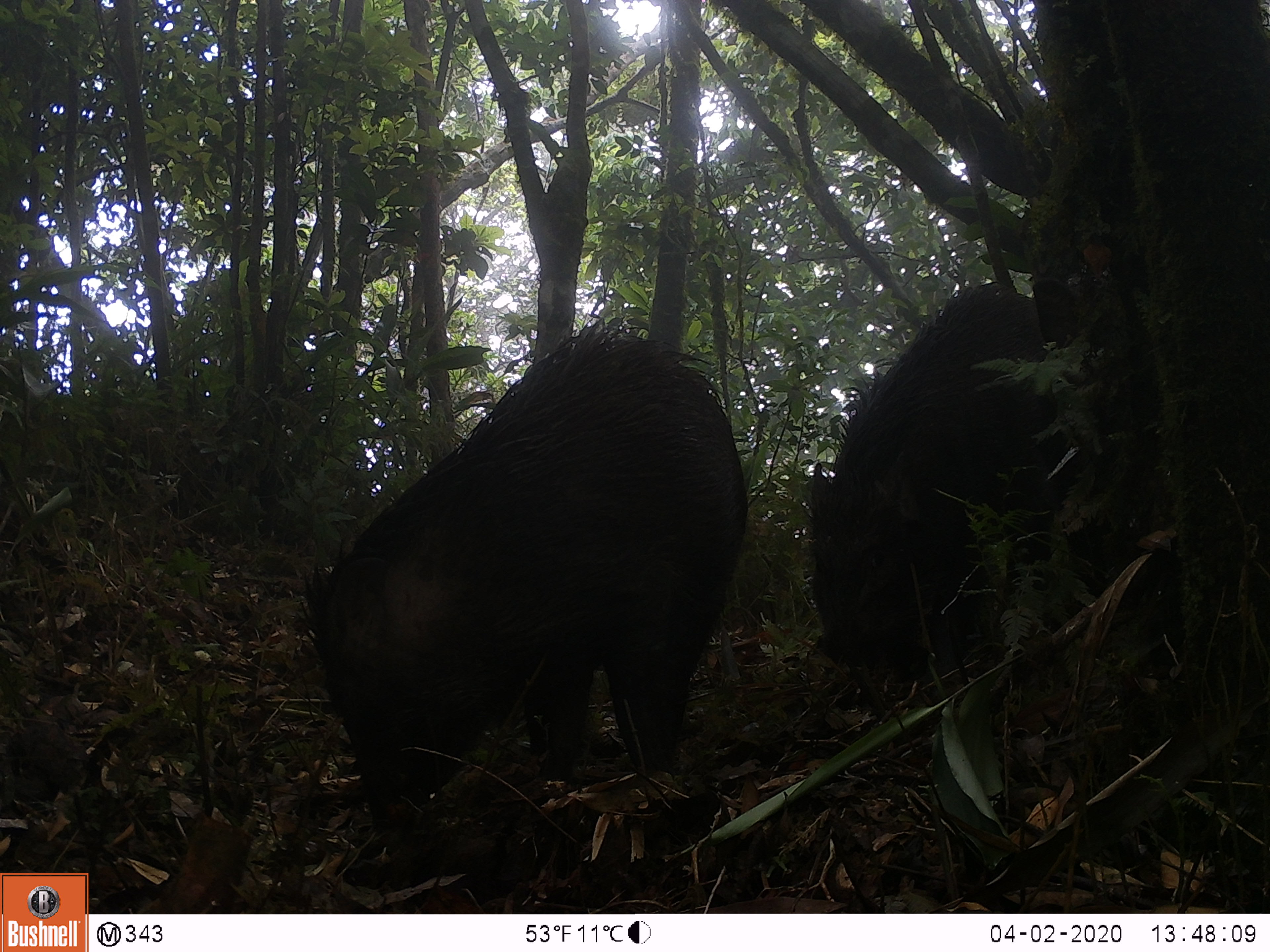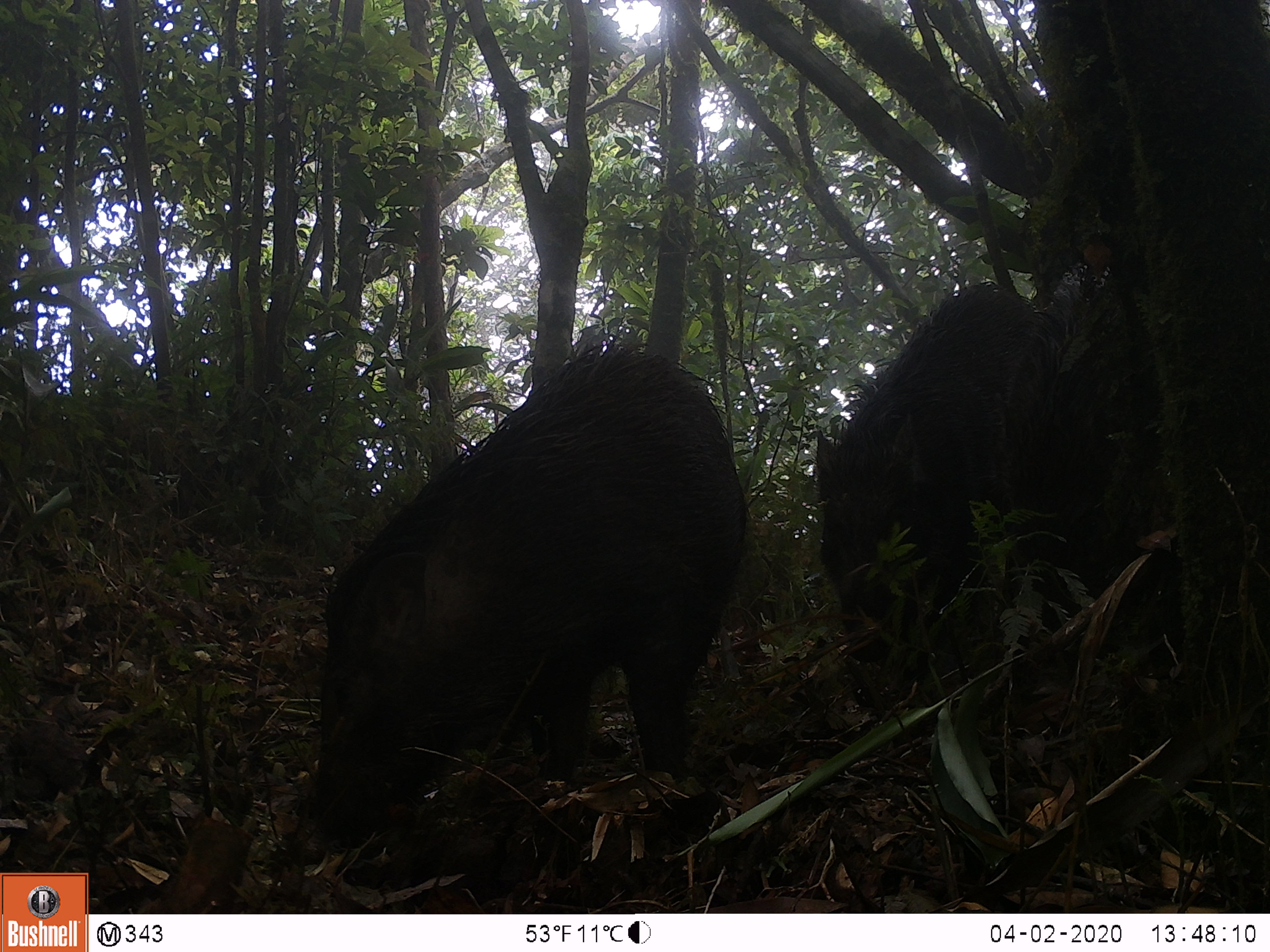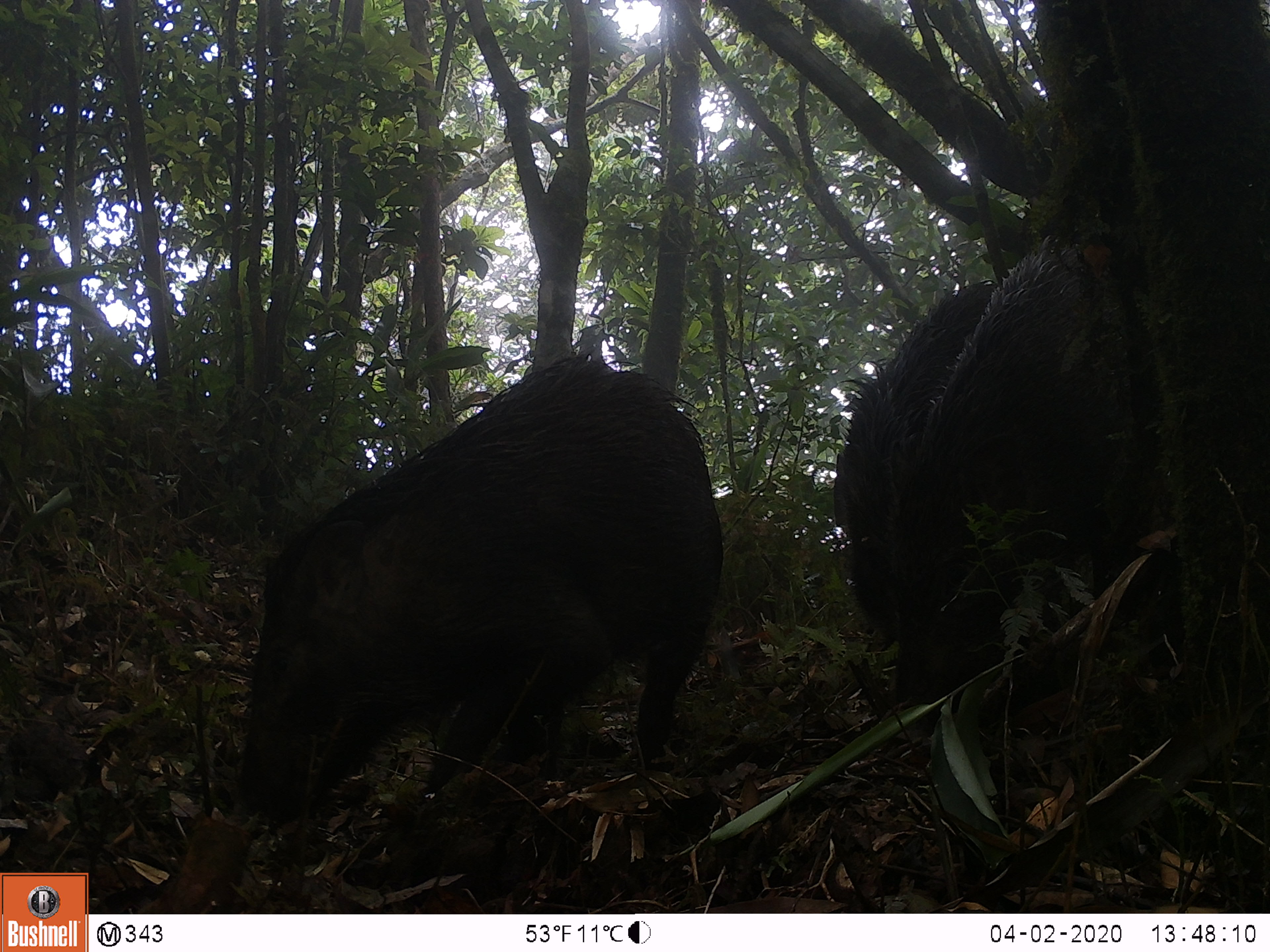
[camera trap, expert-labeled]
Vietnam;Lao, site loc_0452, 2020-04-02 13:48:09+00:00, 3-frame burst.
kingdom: Animalia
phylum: Chordata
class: Mammalia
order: Artiodactyla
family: Suidae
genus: Sus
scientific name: Sus scrofa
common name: eurasian wild pig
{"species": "eurasian wild pig (Sus scrofa)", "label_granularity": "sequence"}